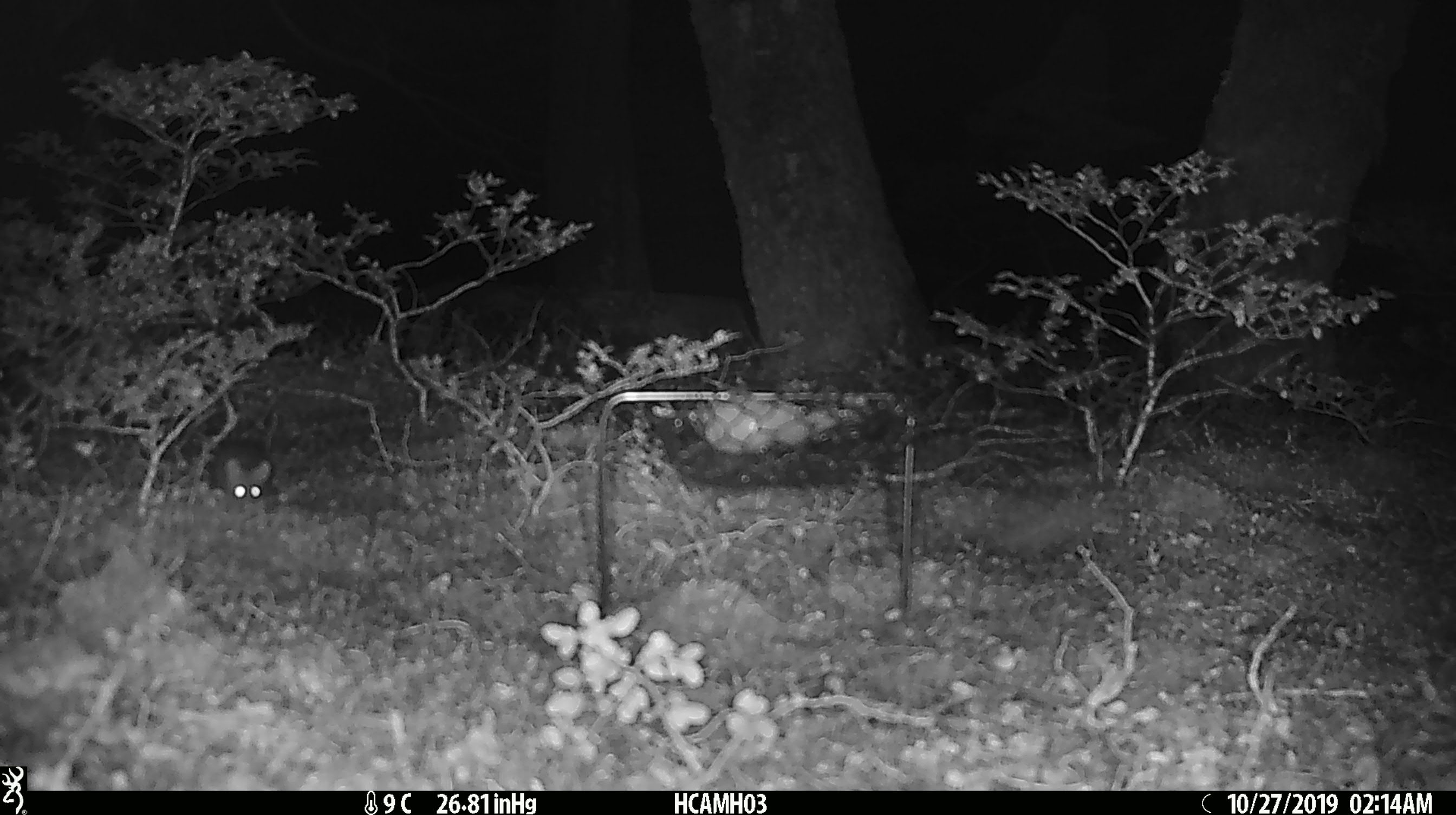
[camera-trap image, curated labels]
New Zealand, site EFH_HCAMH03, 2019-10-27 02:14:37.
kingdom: Animalia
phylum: Chordata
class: Mammalia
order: Rodentia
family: Muridae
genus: Mus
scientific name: Mus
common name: mouse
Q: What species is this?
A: Mouse (Mus).